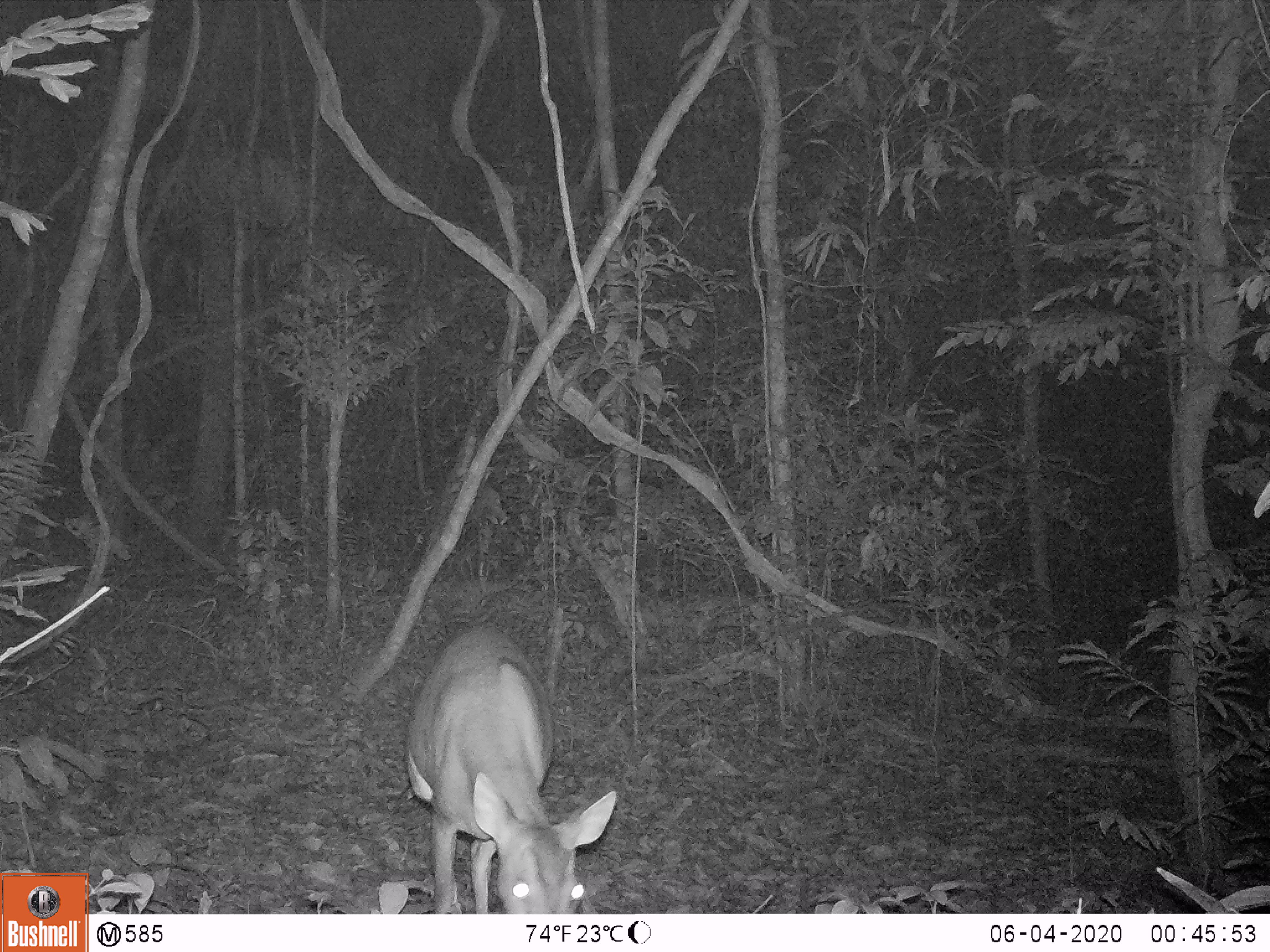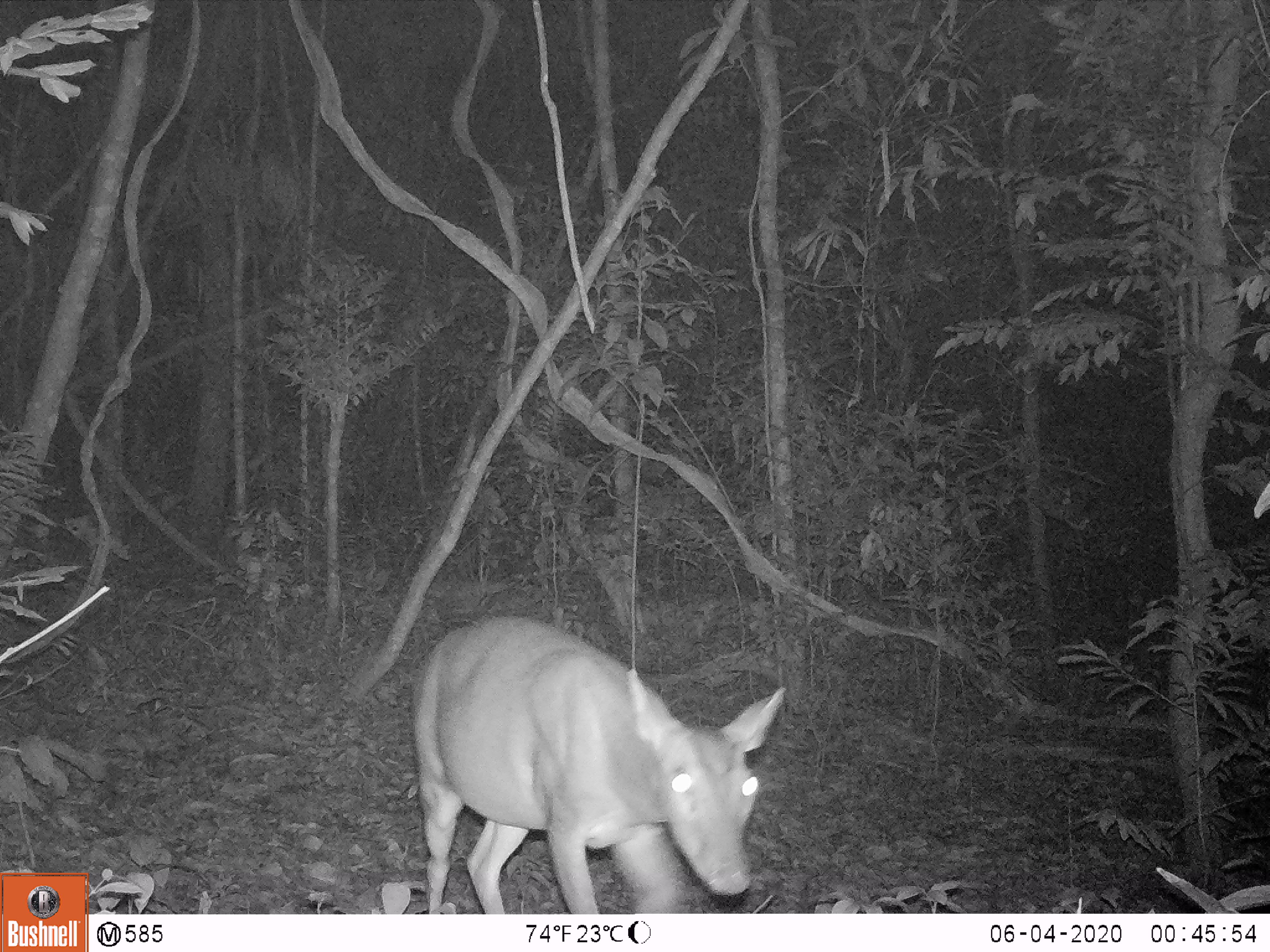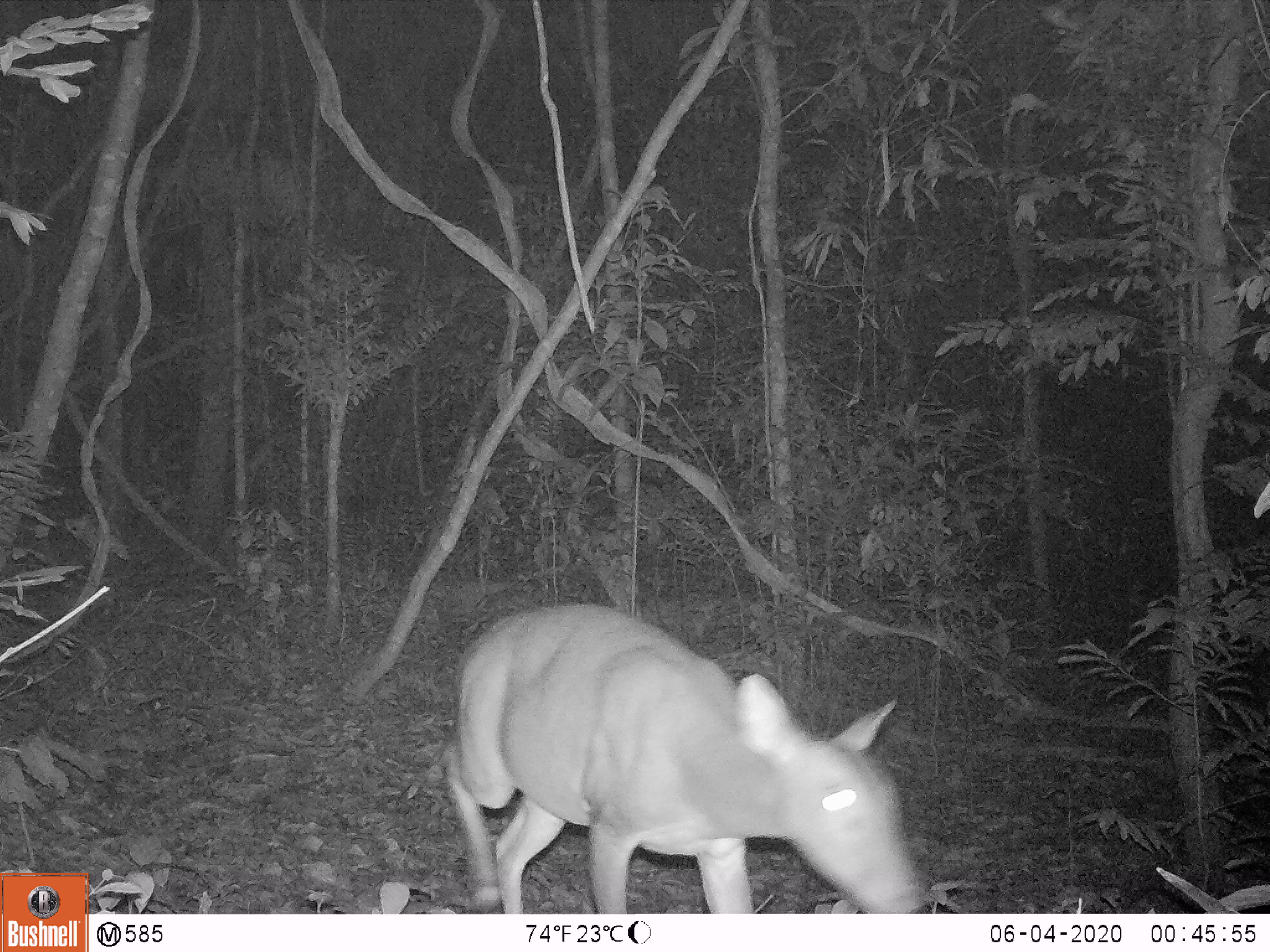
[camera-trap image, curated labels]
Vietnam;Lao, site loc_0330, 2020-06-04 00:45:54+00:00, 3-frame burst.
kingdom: Animalia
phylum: Chordata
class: Mammalia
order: Artiodactyla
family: Cervidae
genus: Muntiacus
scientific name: Muntiacus vuquangensis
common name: large-antlered muntjac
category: large antlered muntjac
Large antlered muntjac (large-antlered muntjac) (Muntiacus vuquangensis). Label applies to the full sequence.